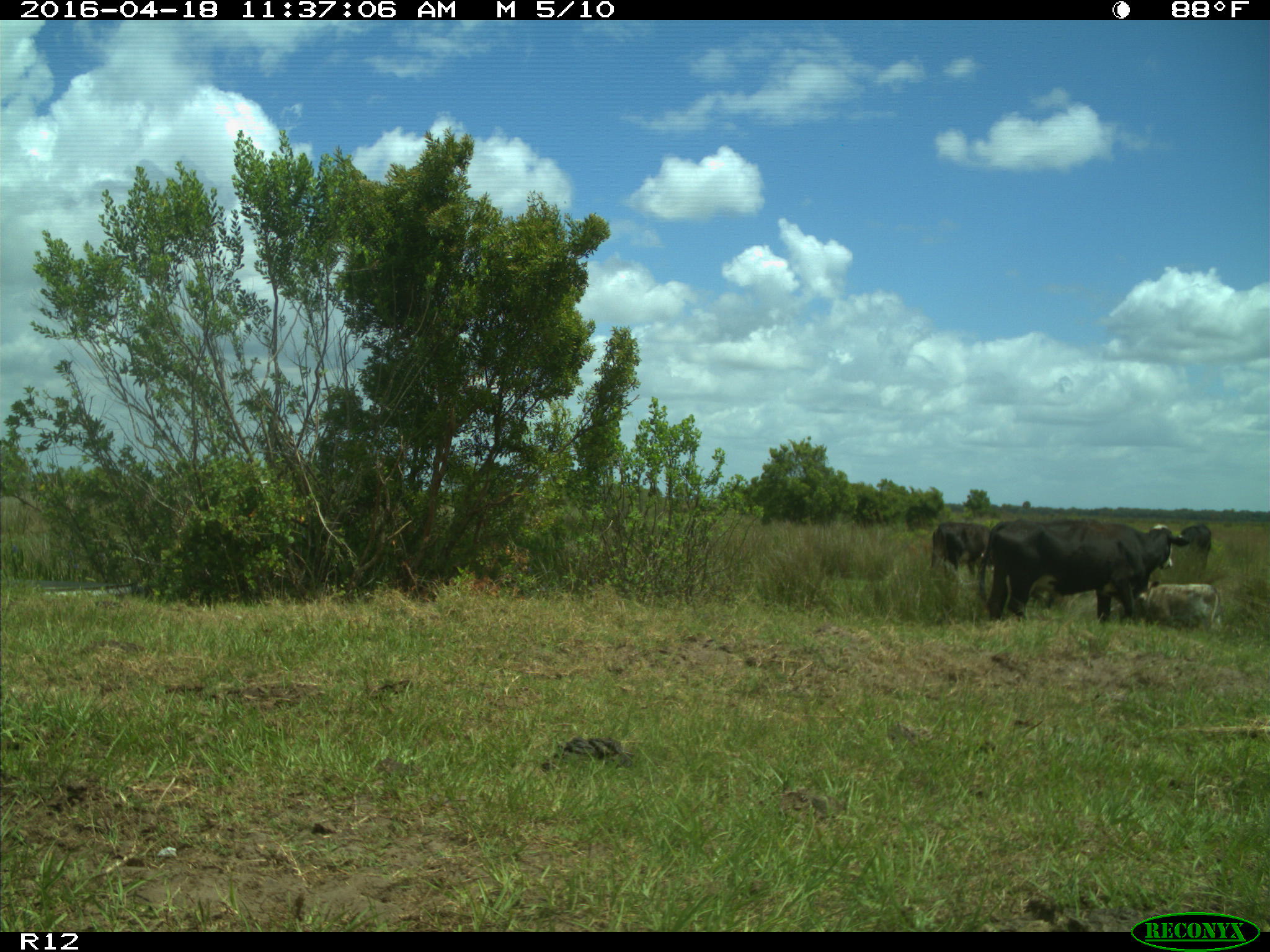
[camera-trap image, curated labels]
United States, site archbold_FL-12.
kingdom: Animalia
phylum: Chordata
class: Mammalia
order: Artiodactyla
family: Bovidae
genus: Bos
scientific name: Bos taurus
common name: domestic cow